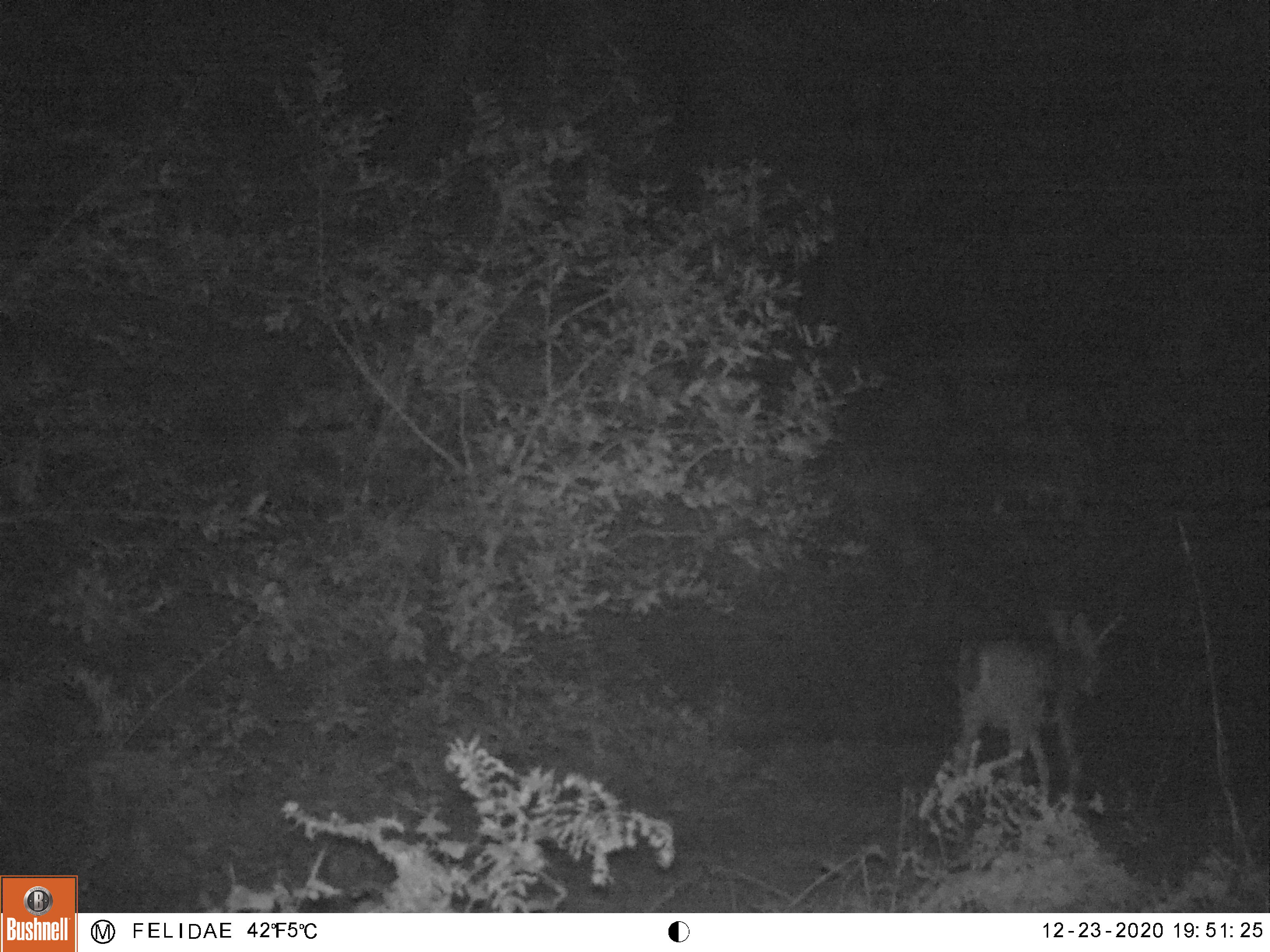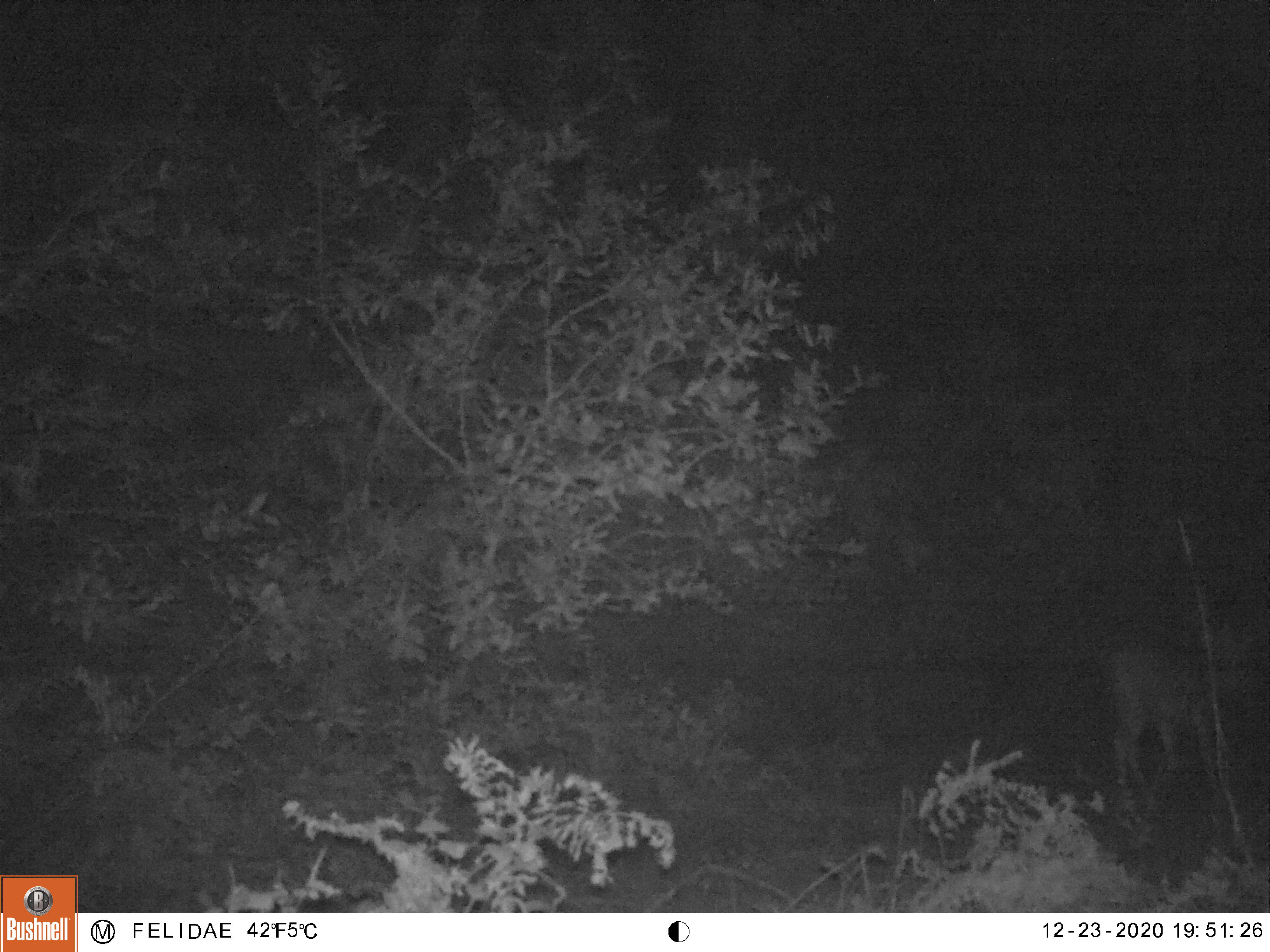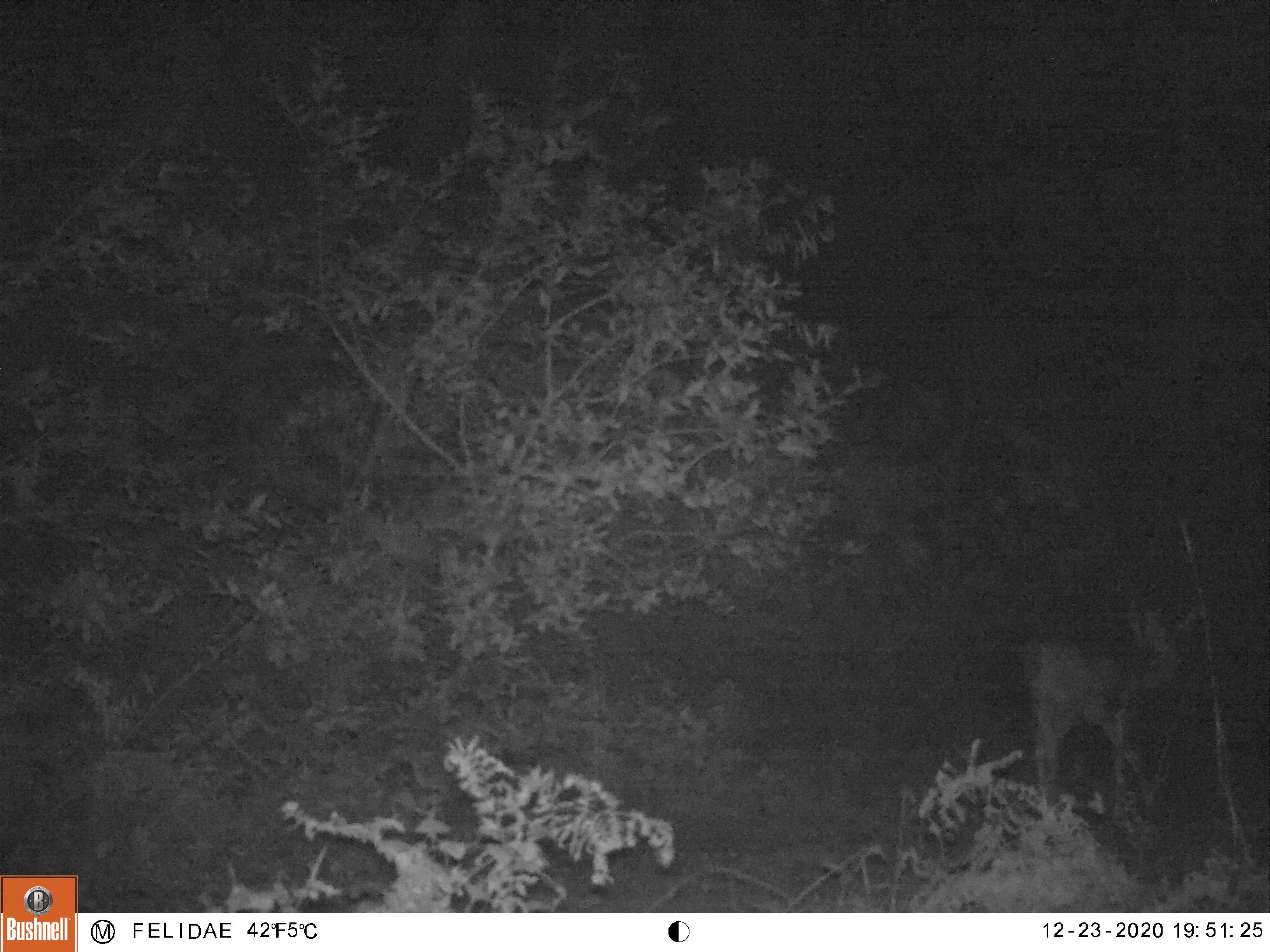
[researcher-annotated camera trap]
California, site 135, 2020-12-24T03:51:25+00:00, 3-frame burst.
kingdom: Animalia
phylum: Chordata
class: Mammalia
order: Artiodactyla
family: Cervidae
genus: Odocoileus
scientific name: Odocoileus hemionus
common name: mule deer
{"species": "mule deer (Odocoileus hemionus)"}